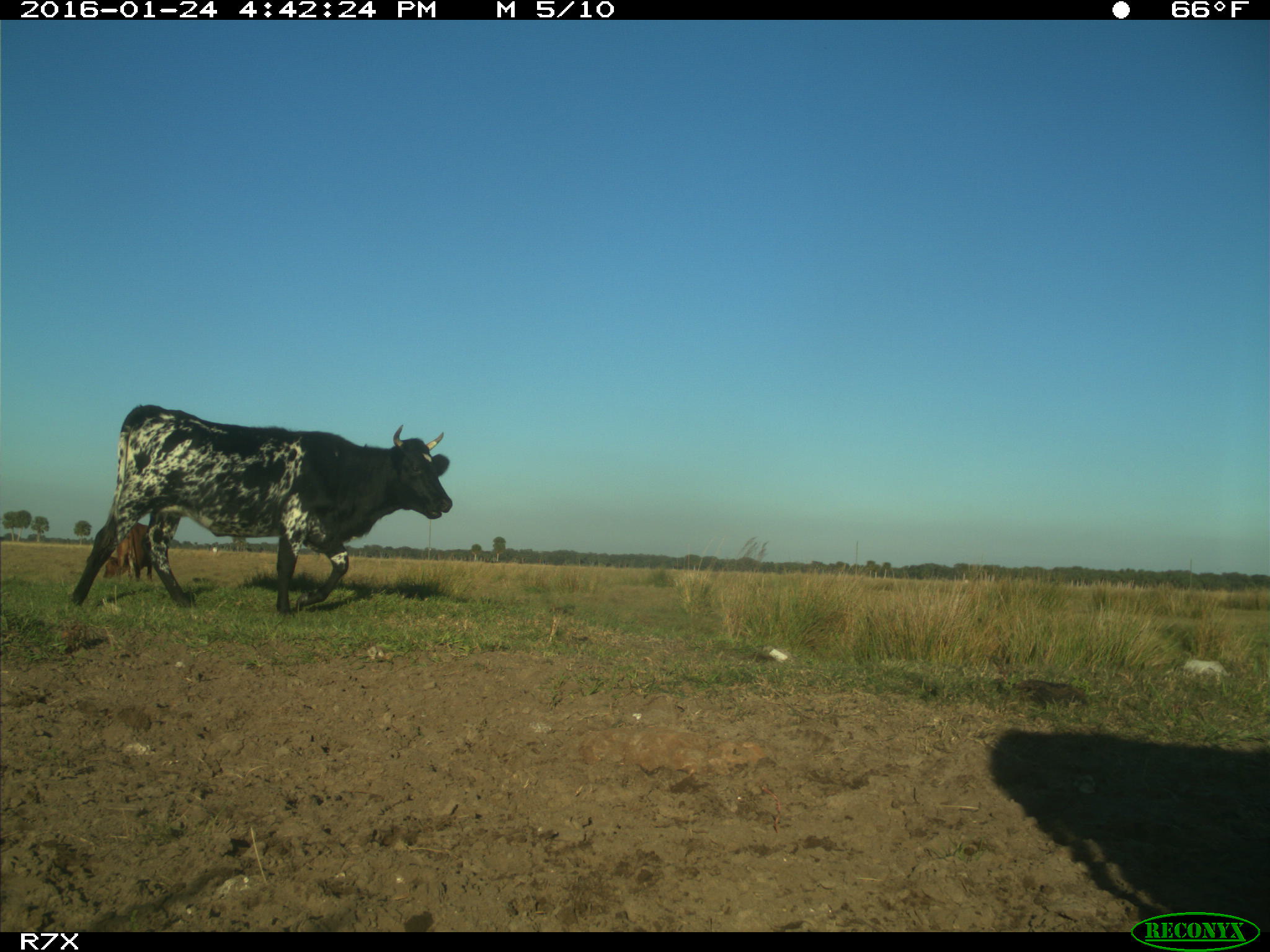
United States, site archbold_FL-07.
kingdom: Animalia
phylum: Chordata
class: Mammalia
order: Artiodactyla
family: Bovidae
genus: Bos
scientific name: Bos taurus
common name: domestic cow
Bos taurus (domestic cow).